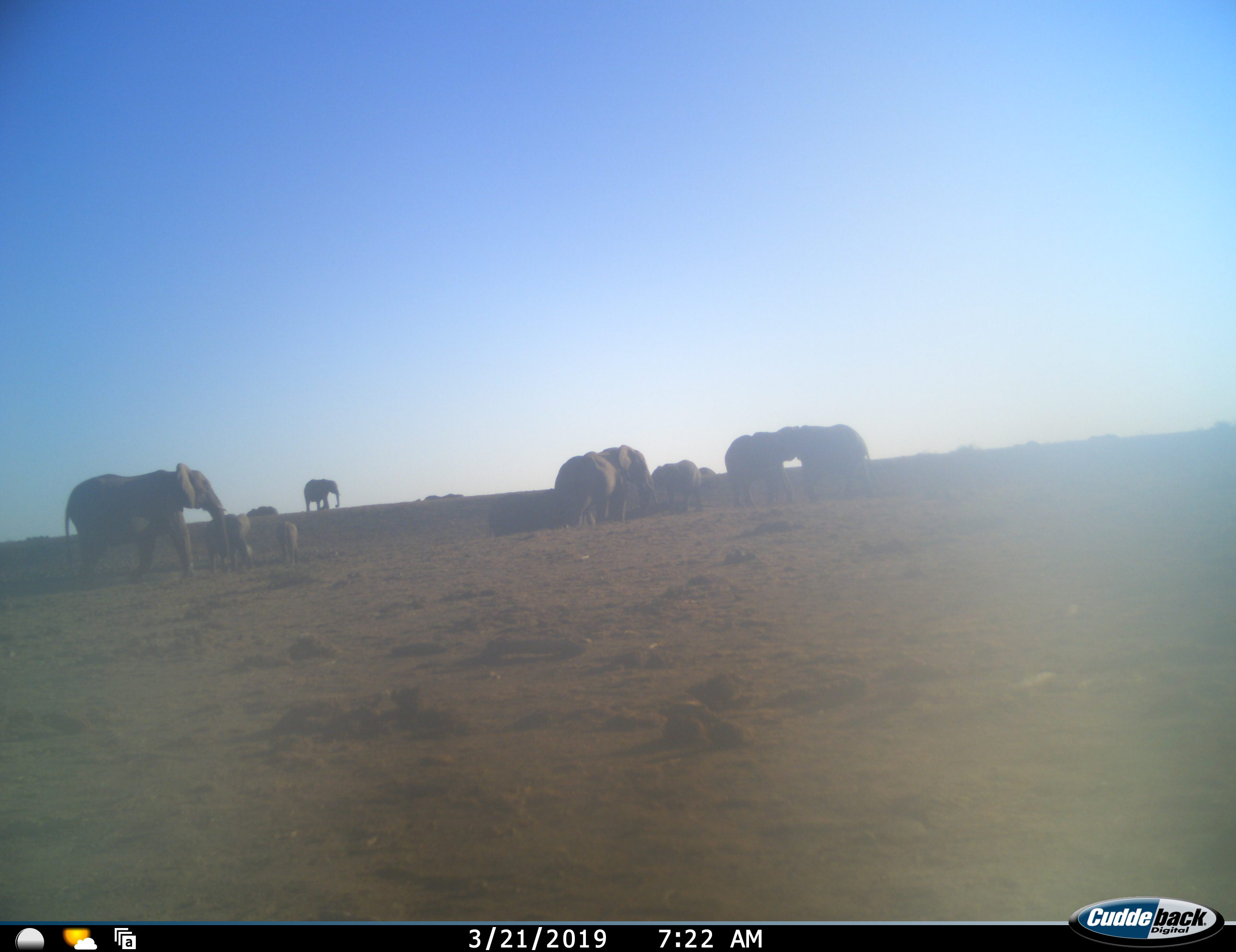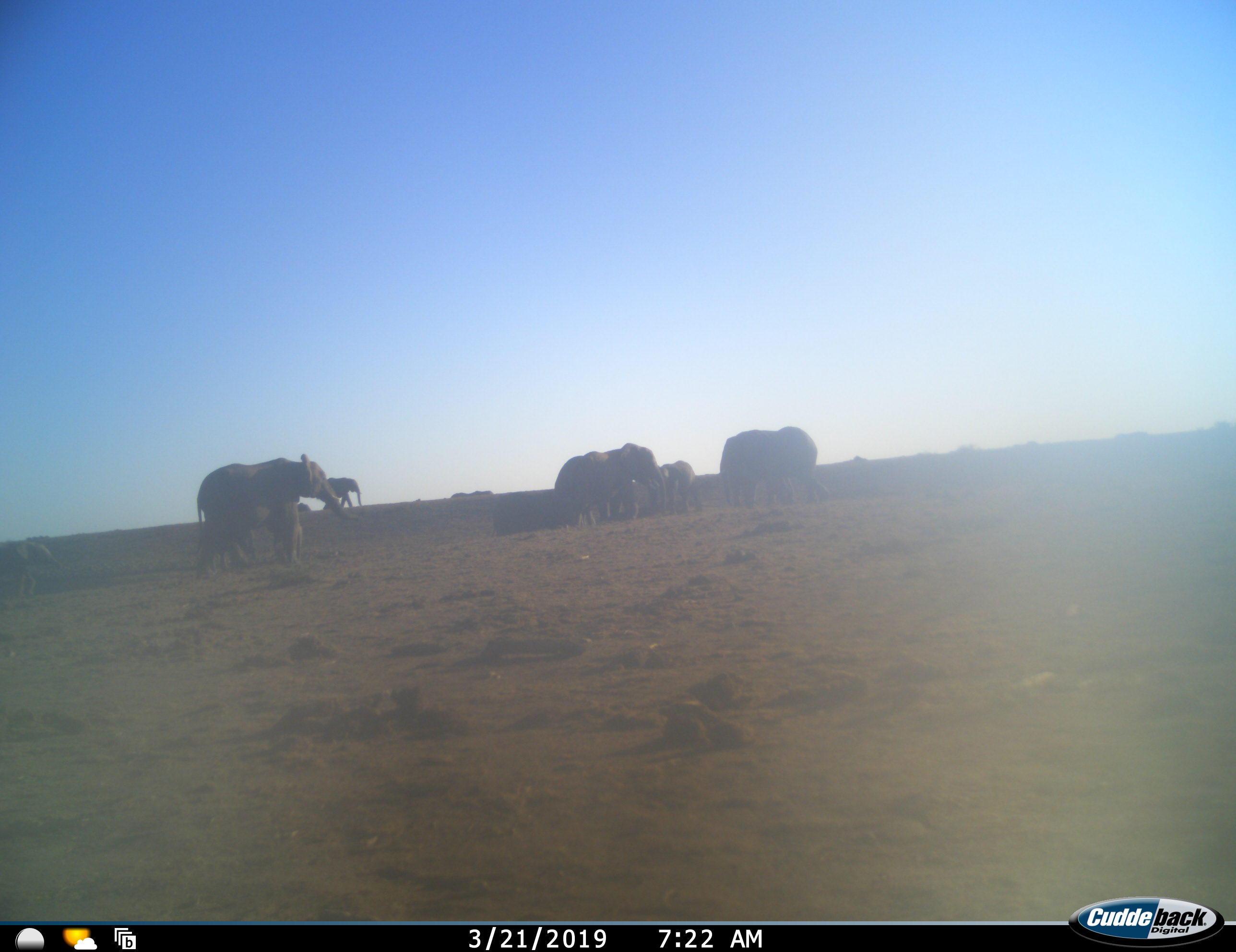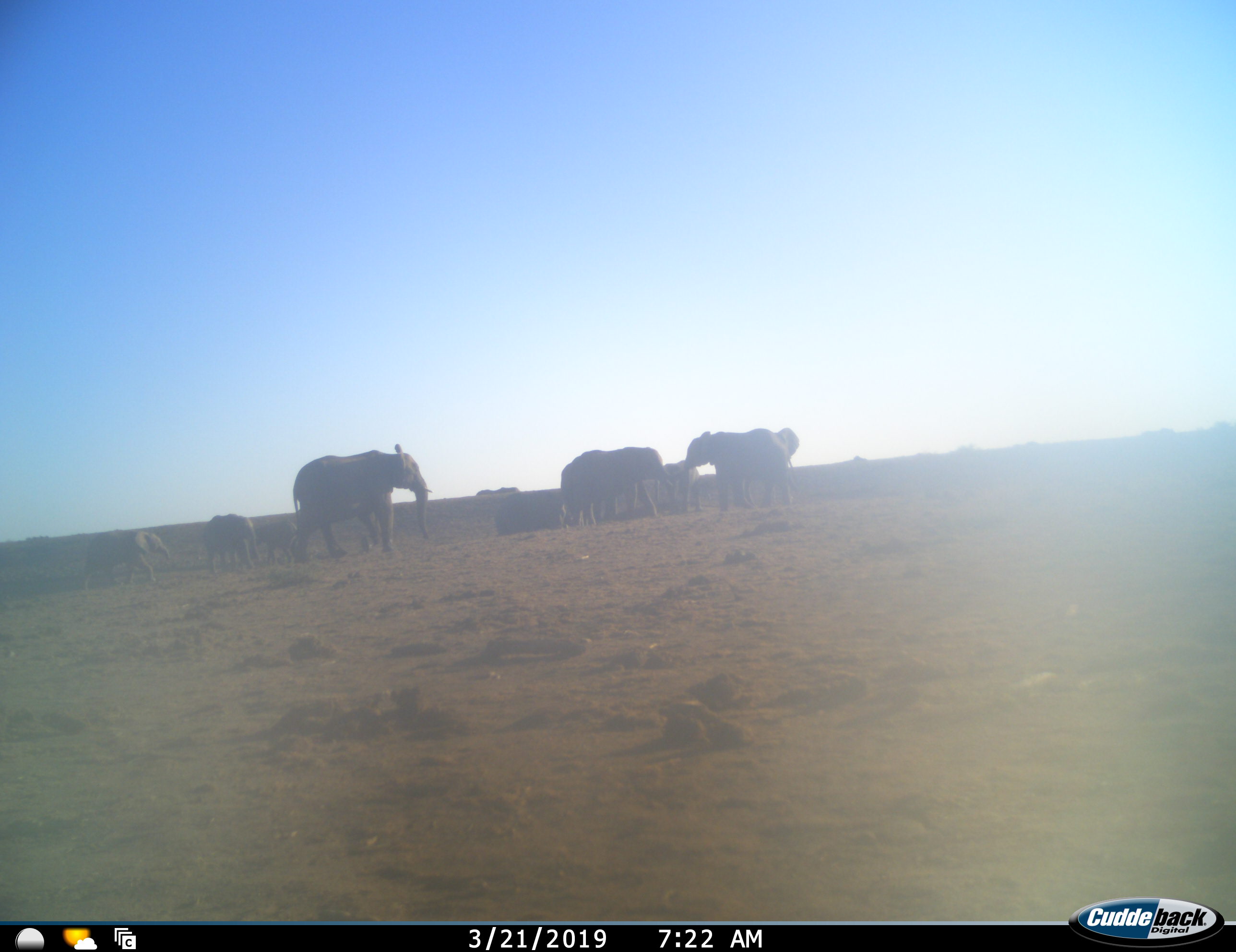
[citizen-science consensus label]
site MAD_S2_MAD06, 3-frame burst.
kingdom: Animalia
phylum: Chordata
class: Mammalia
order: Proboscidea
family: Elephantidae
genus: Loxodonta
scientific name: Loxodonta africana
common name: african bush elephant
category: elephant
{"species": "elephant (african bush elephant) (Loxodonta africana)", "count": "11-50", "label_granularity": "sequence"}